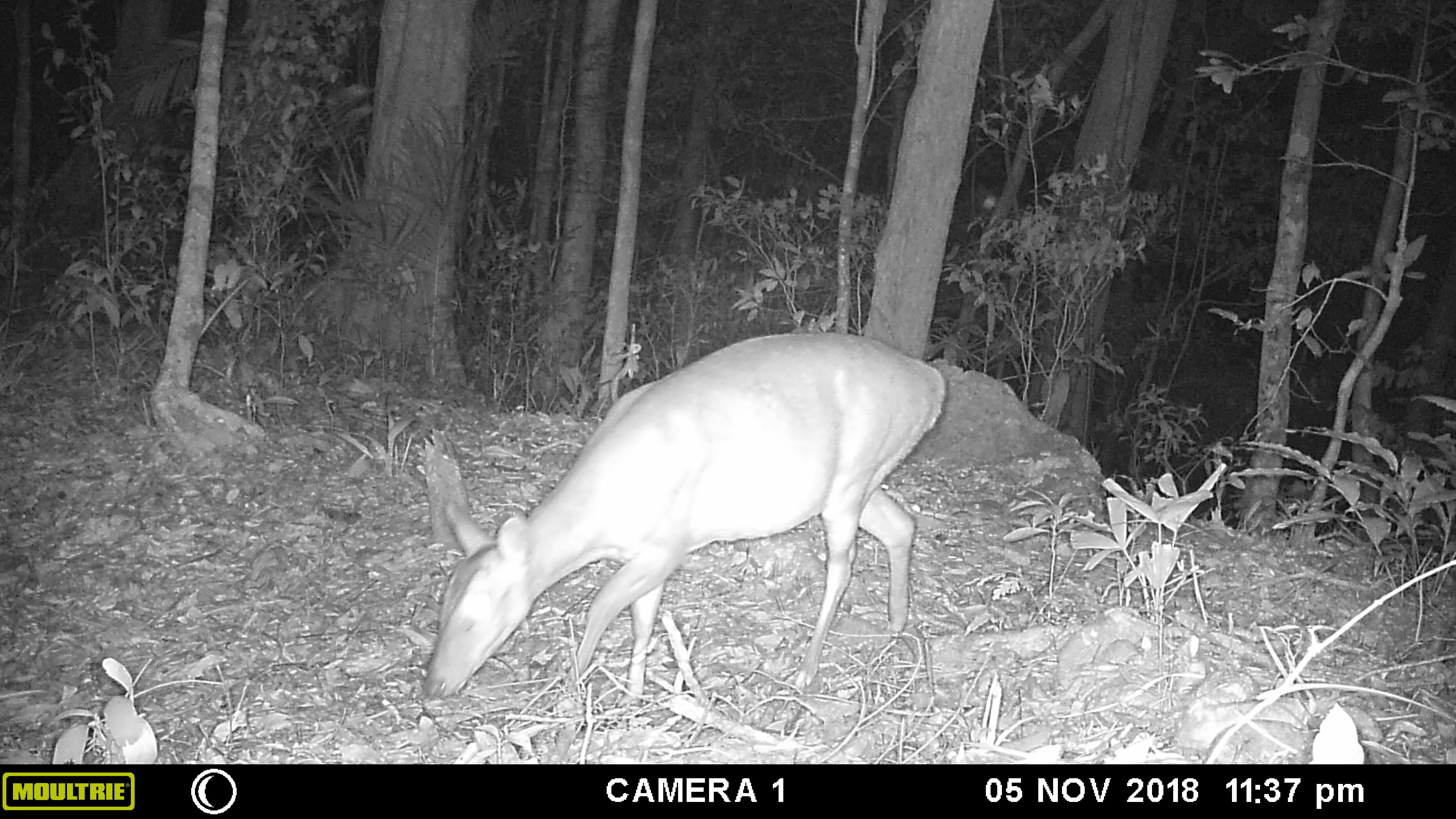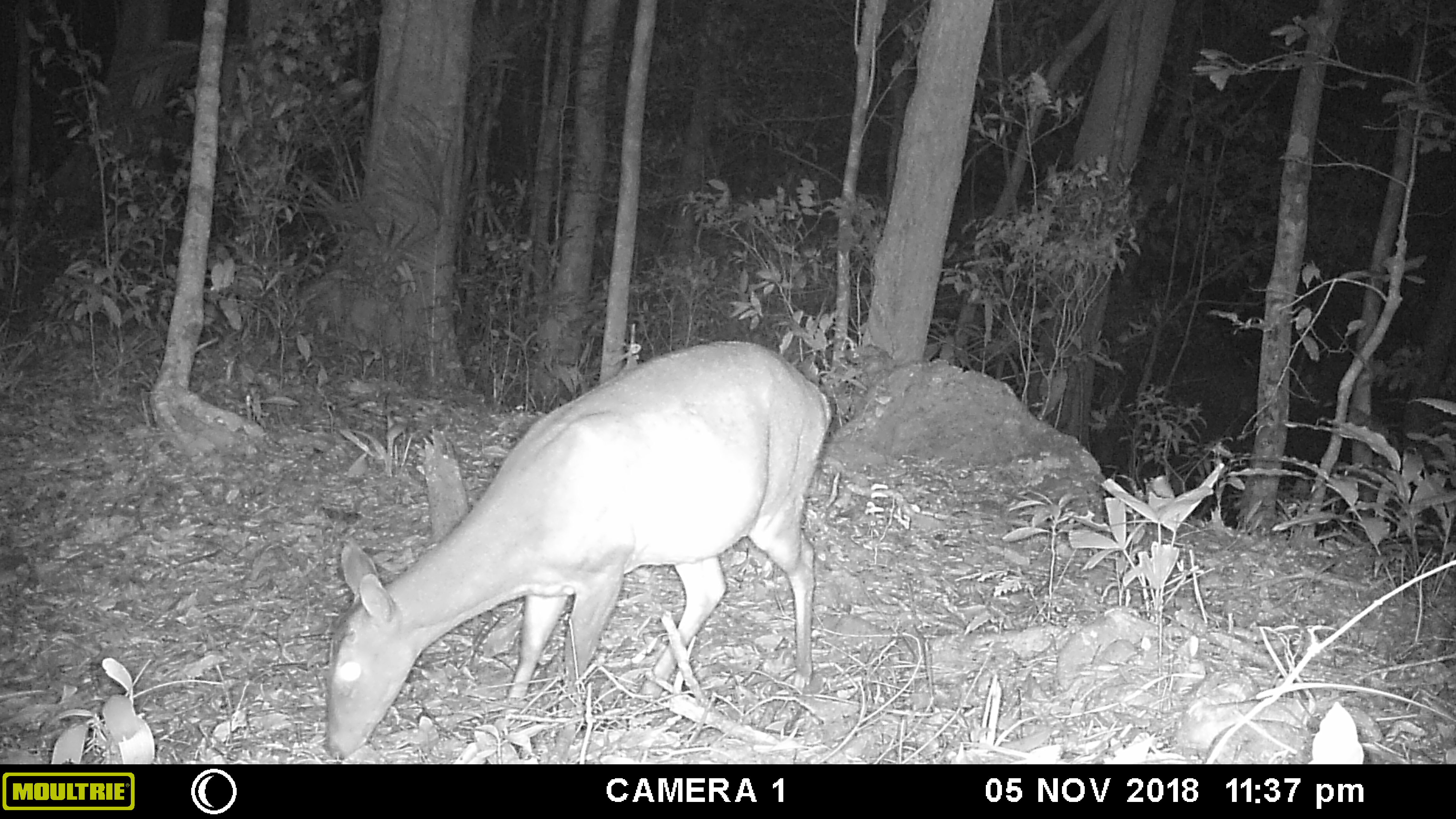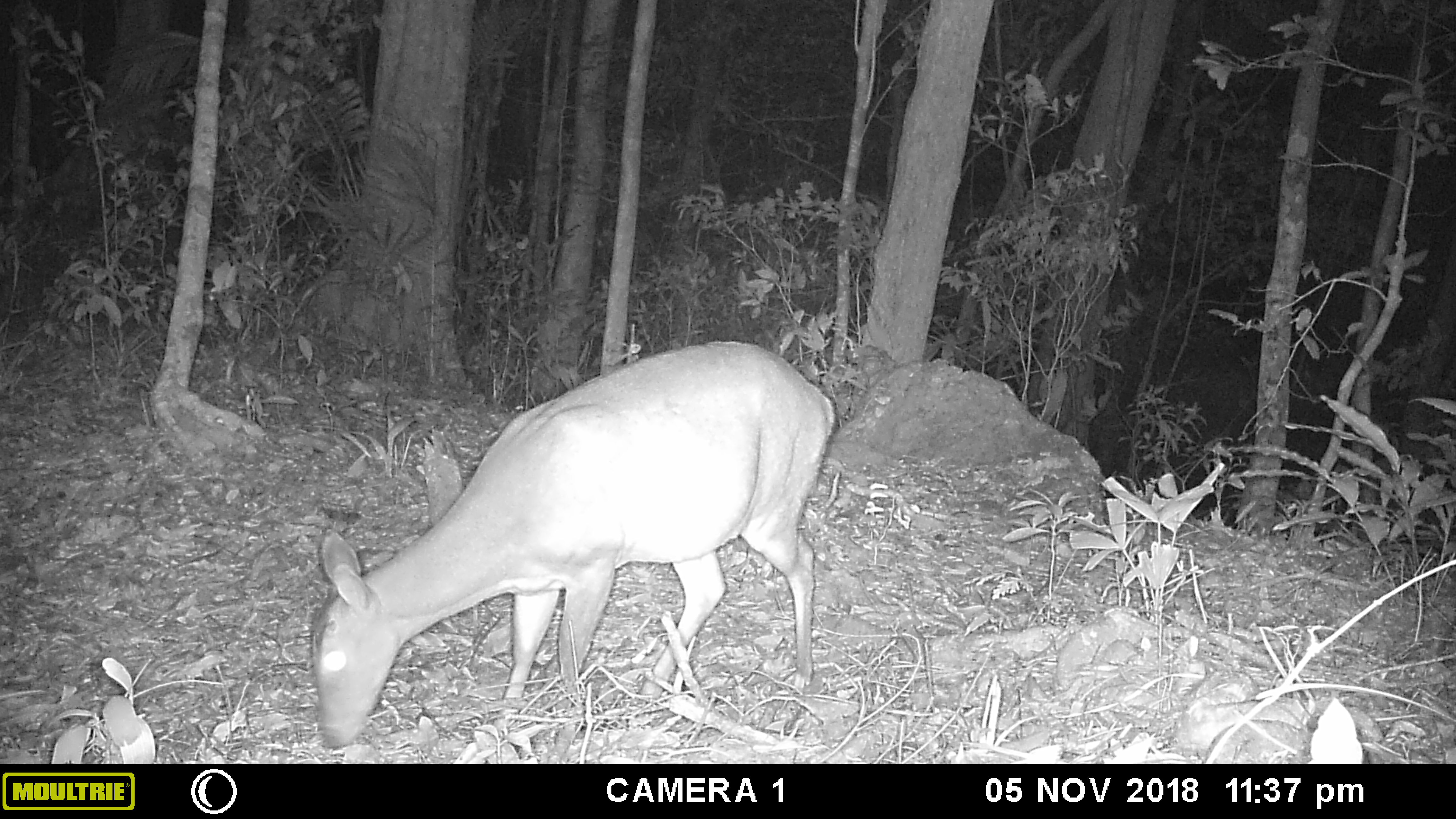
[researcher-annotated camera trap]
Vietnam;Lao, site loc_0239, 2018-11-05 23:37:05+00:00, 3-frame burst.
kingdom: Animalia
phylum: Chordata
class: Mammalia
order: Artiodactyla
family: Cervidae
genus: Muntiacus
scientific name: Muntiacus vuquangensis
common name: large-antlered muntjac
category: large antlered muntjac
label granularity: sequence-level